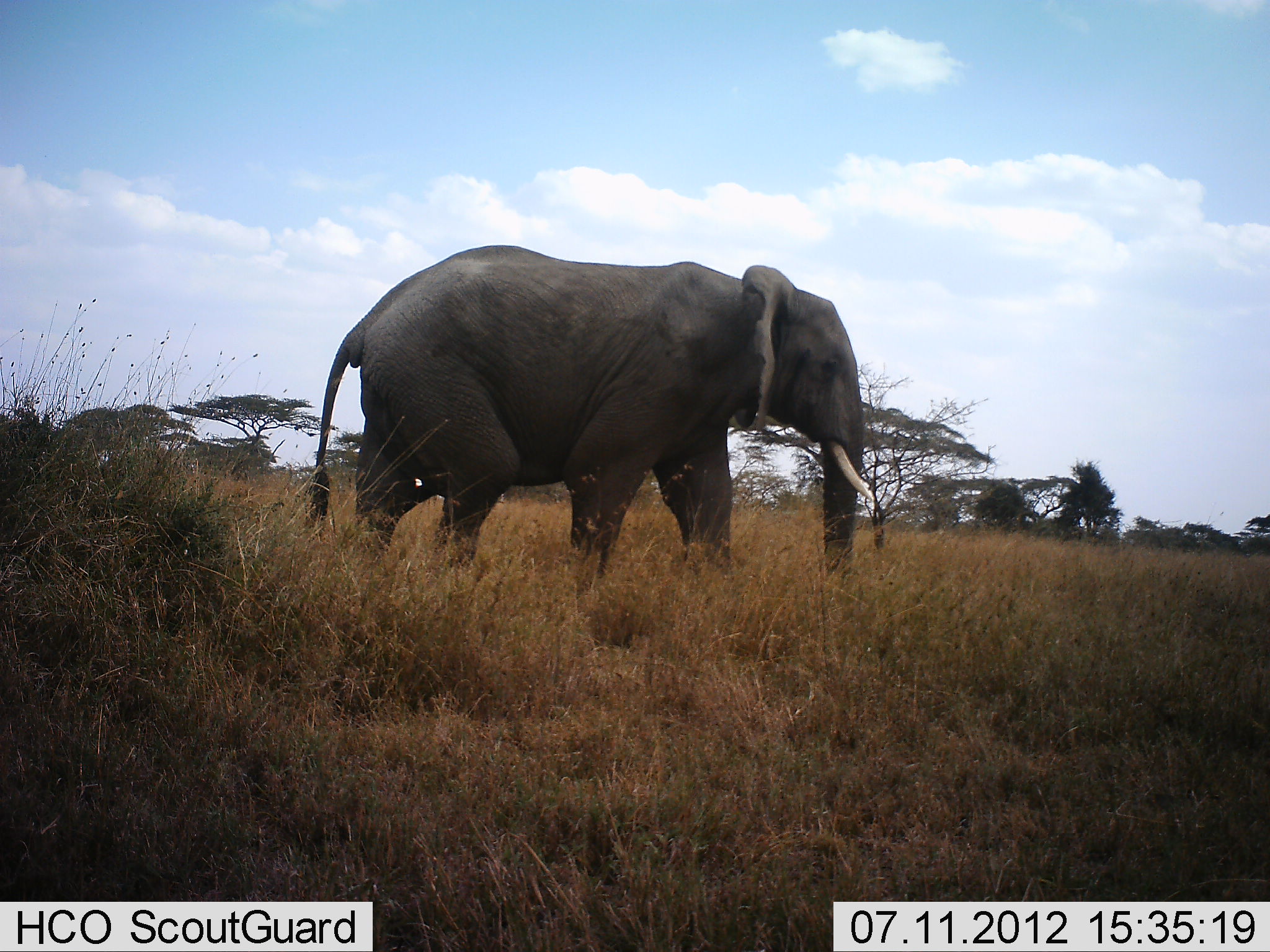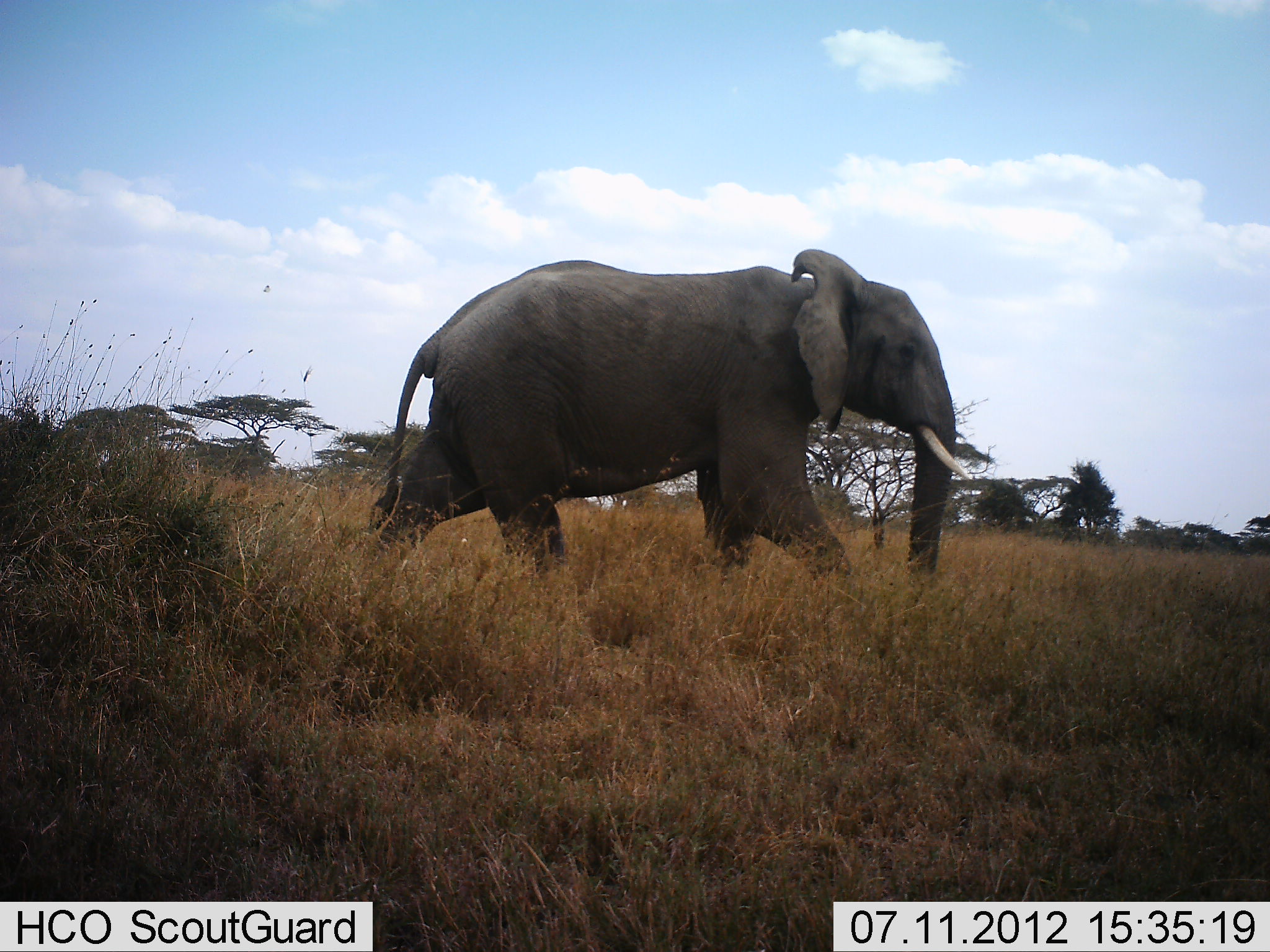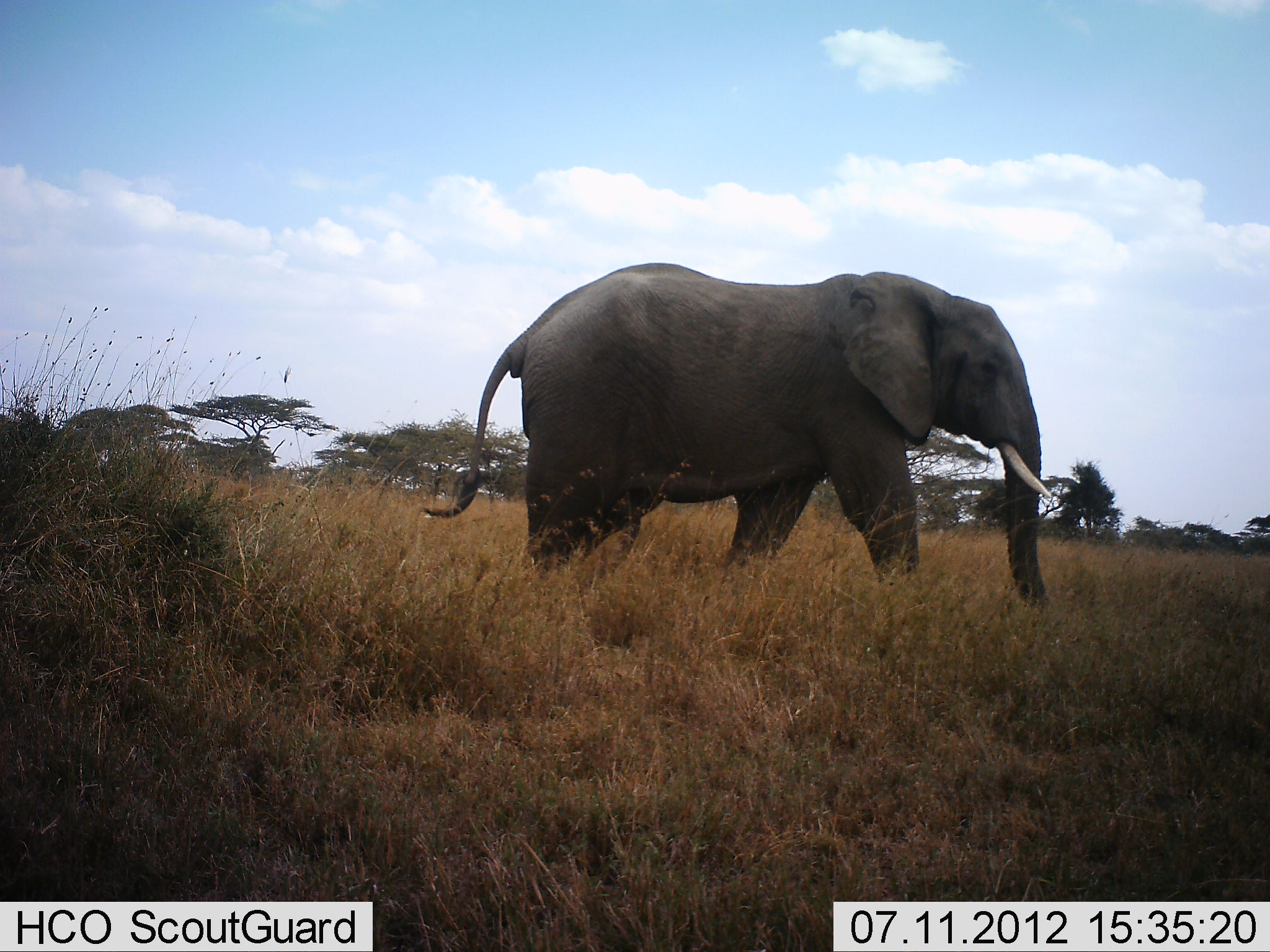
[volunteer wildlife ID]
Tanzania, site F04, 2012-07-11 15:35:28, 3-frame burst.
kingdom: Animalia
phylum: Chordata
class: Mammalia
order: Proboscidea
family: Elephantidae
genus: Loxodonta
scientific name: Loxodonta africana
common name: african bush elephant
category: elephant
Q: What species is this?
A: Elephant (african bush elephant) (Loxodonta africana).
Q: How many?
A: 1.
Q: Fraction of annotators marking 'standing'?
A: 0%.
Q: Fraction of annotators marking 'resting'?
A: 0%.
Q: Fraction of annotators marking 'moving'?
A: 100%.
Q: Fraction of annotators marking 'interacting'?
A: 0%.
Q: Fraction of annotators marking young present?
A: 0%.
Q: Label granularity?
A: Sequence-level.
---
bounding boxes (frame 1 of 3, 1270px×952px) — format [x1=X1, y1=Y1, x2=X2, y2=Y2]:
animal: [x1=299, y1=245, x2=877, y2=627]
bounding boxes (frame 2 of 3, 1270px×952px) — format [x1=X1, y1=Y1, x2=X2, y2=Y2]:
animal: [x1=353, y1=248, x2=976, y2=613]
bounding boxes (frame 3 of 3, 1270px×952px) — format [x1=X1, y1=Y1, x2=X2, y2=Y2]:
animal: [x1=418, y1=261, x2=1058, y2=616]